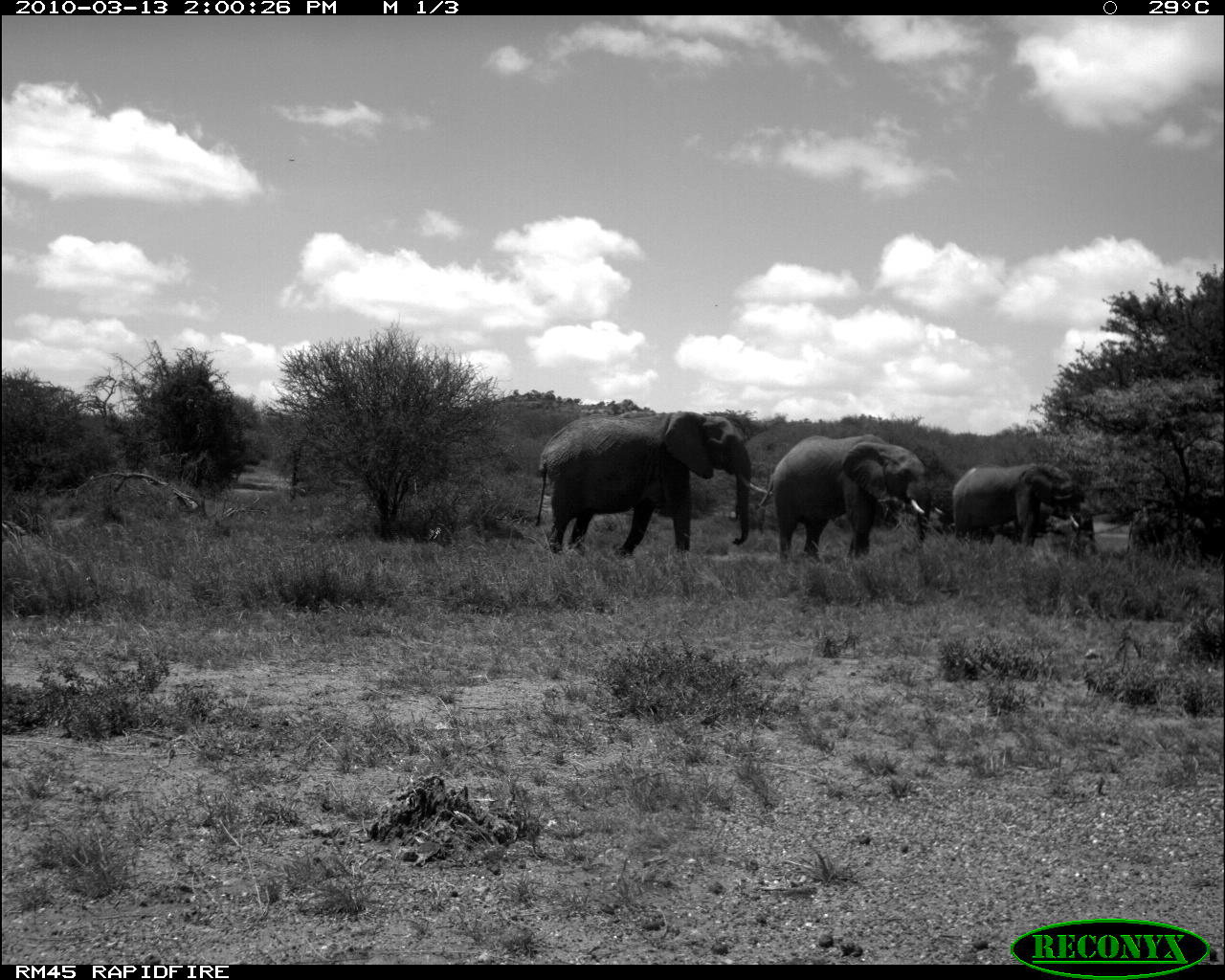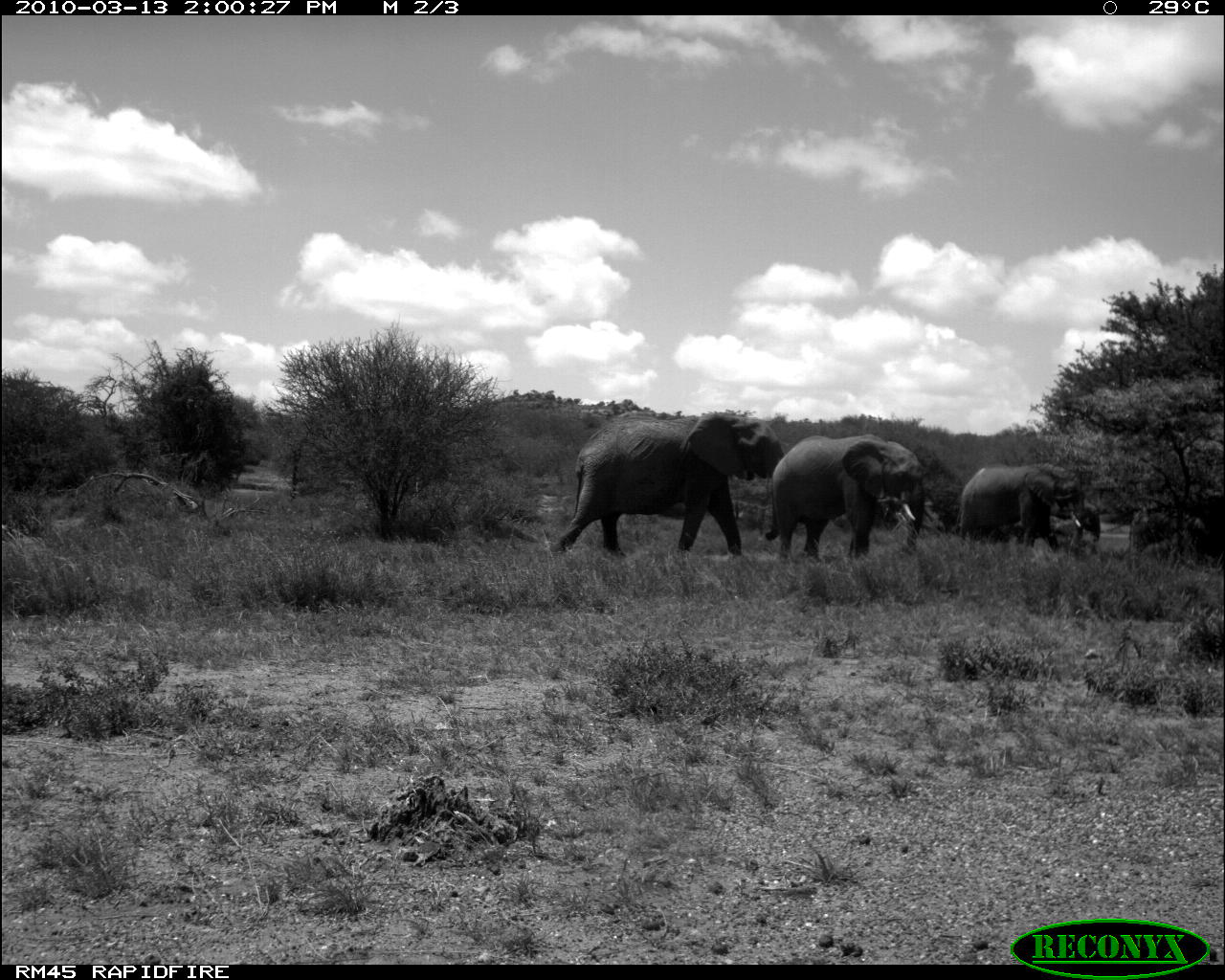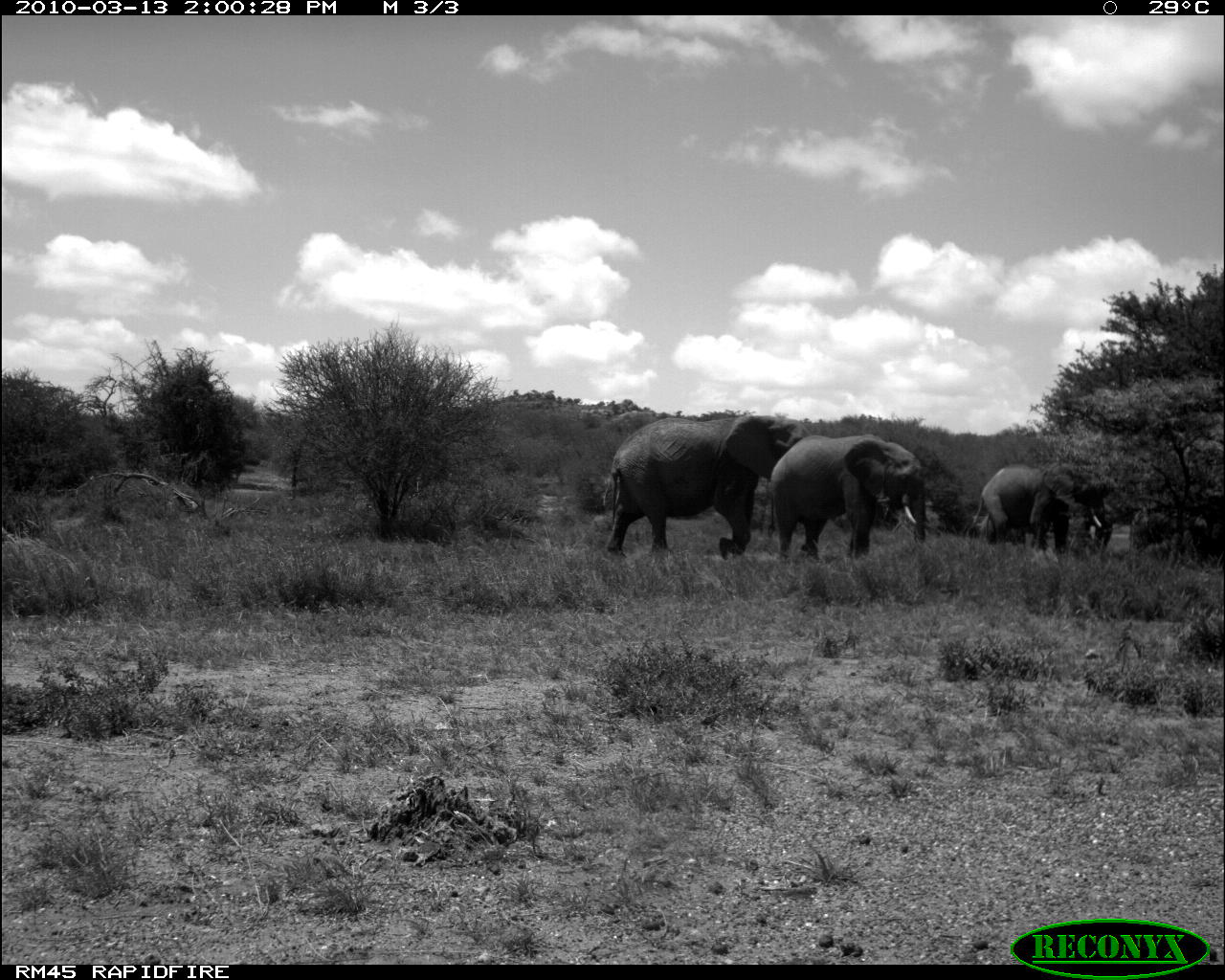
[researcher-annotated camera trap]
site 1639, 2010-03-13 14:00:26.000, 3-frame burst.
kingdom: Animalia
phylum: Chordata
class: Mammalia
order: Proboscidea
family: Elephantidae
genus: Loxodonta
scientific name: Loxodonta africana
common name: african bush elephant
Loxodonta africana (african bush elephant), count 3.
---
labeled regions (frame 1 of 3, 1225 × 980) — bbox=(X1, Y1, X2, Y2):
loxodonta africana: bbox=(535, 412, 752, 560); bbox=(756, 434, 946, 563); bbox=(950, 463, 1084, 551)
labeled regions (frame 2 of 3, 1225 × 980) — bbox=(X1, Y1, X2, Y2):
loxodonta africana: bbox=(543, 408, 785, 558); bbox=(765, 432, 945, 564); bbox=(957, 463, 1084, 561); bbox=(989, 500, 1102, 554)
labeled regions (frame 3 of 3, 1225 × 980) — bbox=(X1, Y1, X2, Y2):
loxodonta africana: bbox=(609, 415, 812, 561); bbox=(768, 435, 926, 558); bbox=(974, 463, 1109, 550)